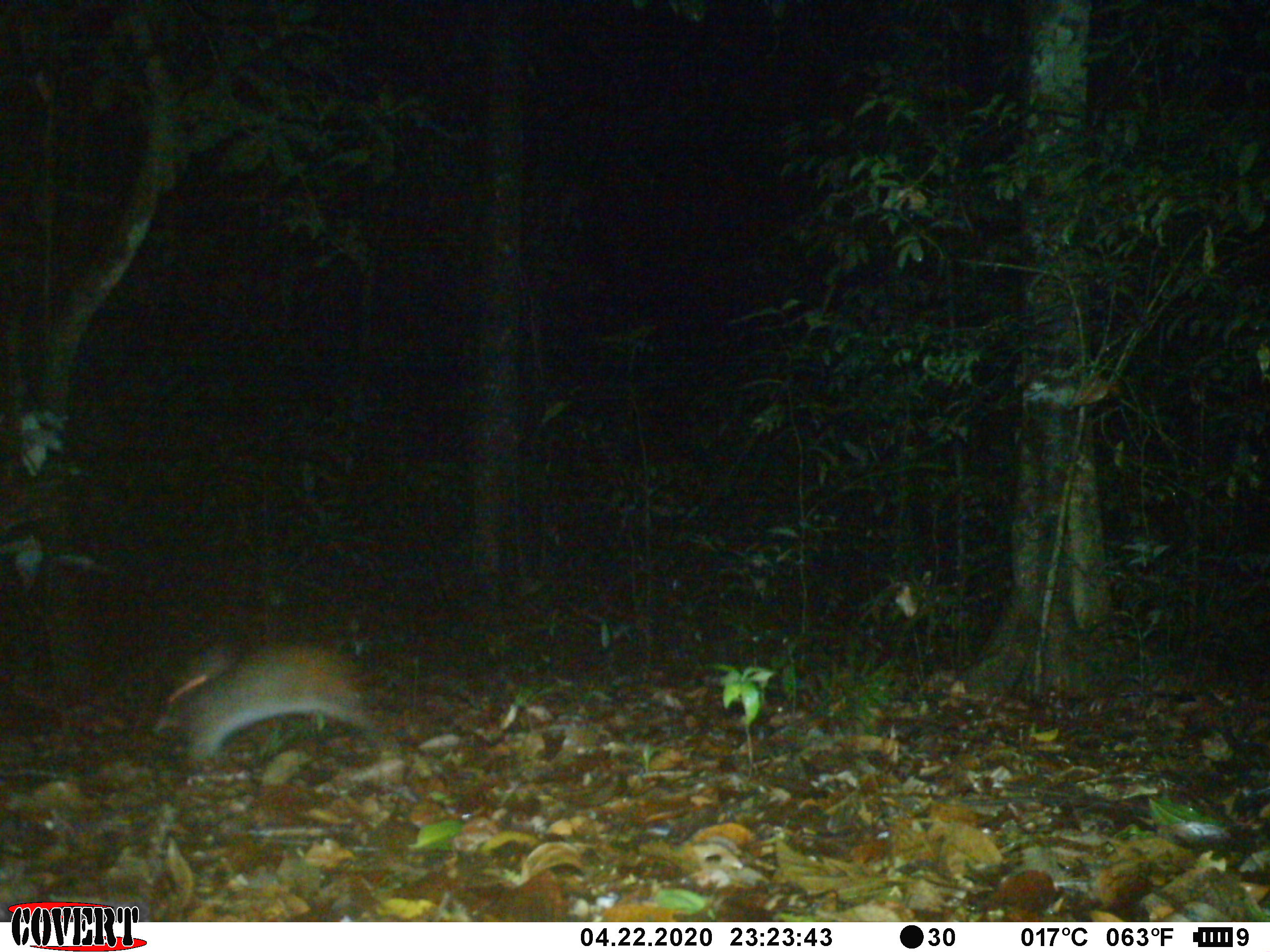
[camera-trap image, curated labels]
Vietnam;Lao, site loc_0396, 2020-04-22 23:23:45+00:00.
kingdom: Animalia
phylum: Chordata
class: Mammalia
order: Lagomorpha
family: Leporidae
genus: Nesolagus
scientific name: Nesolagus timminsi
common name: annamite striped rabbit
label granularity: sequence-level